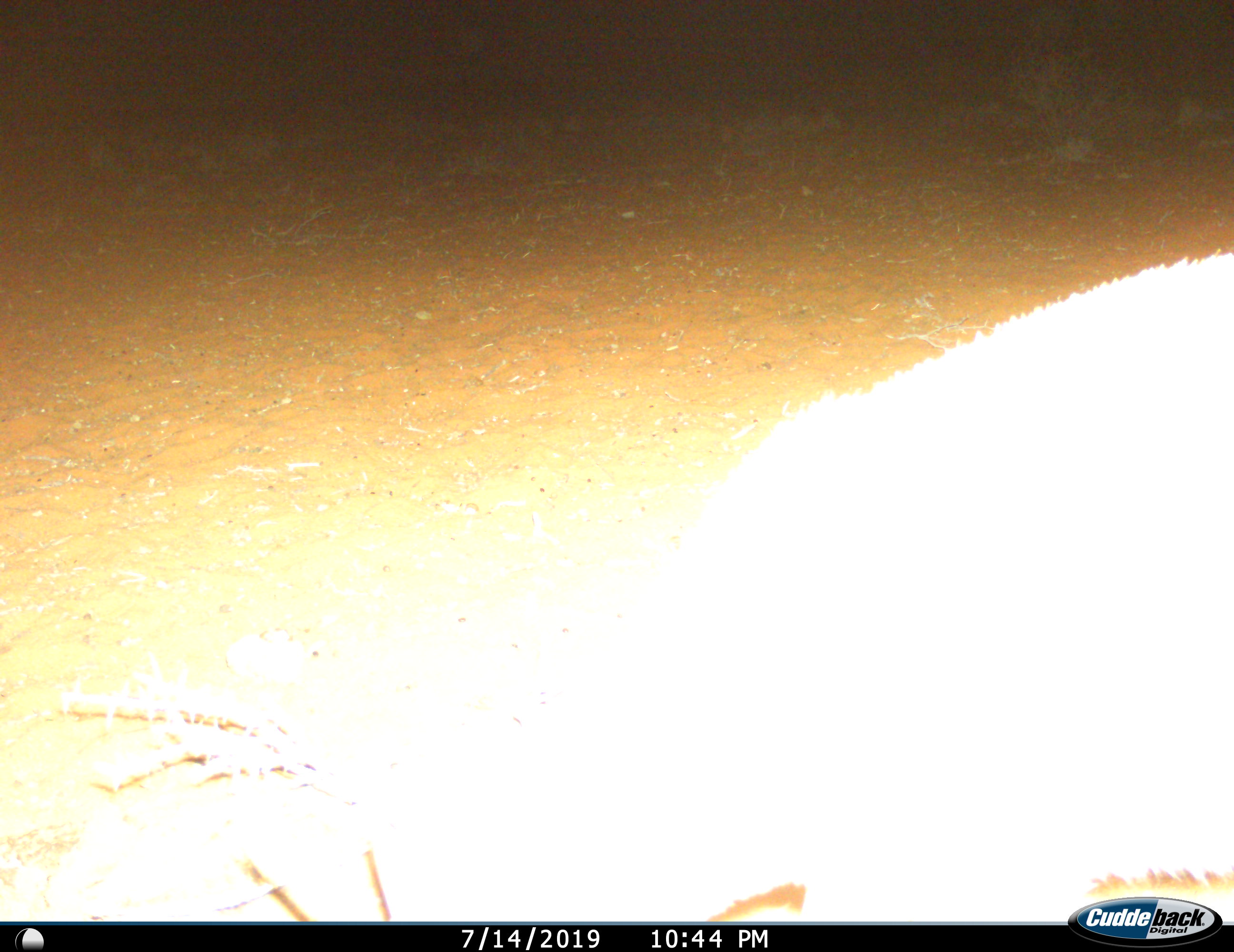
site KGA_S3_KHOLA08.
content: unidentified animal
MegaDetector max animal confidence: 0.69